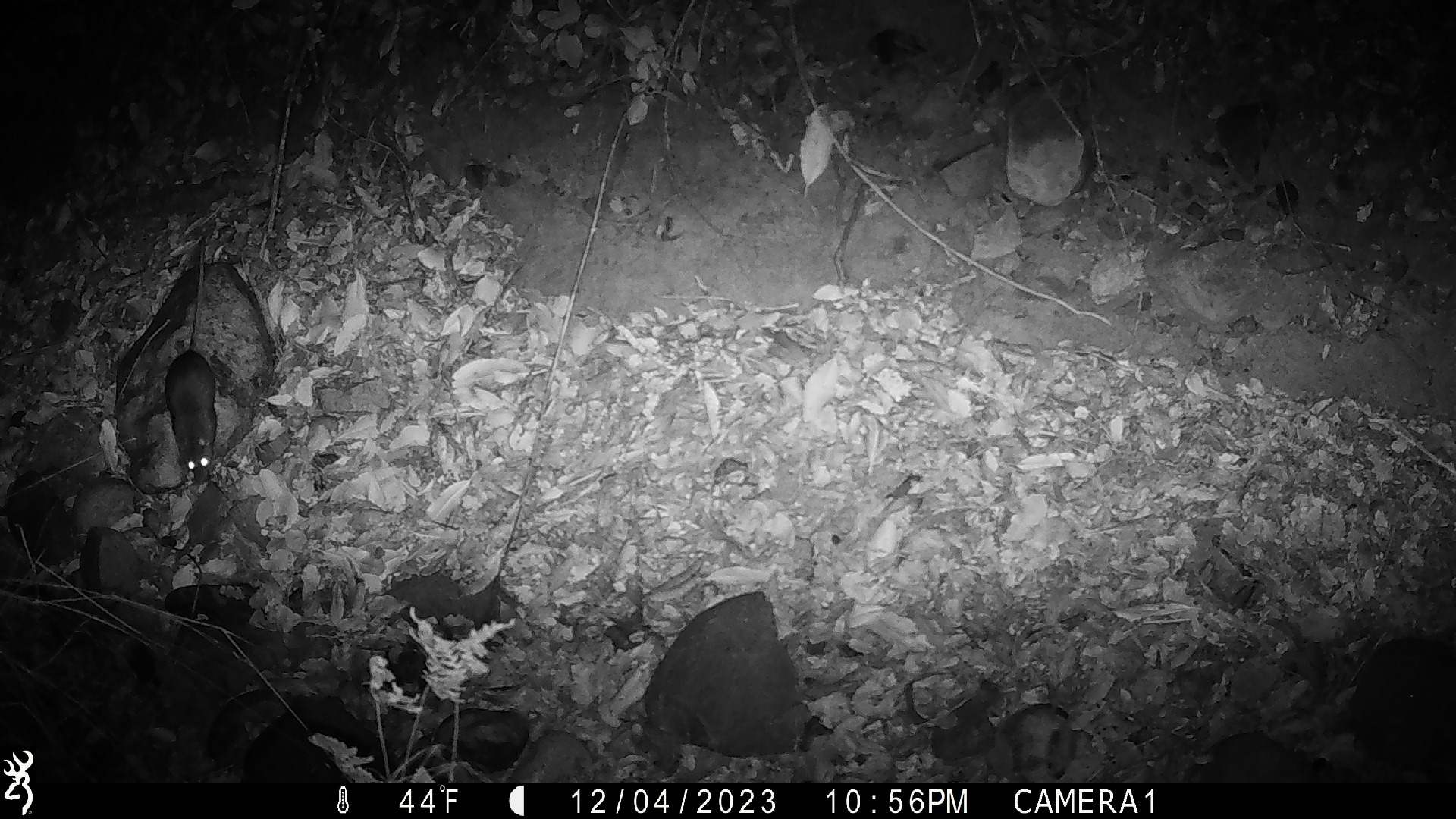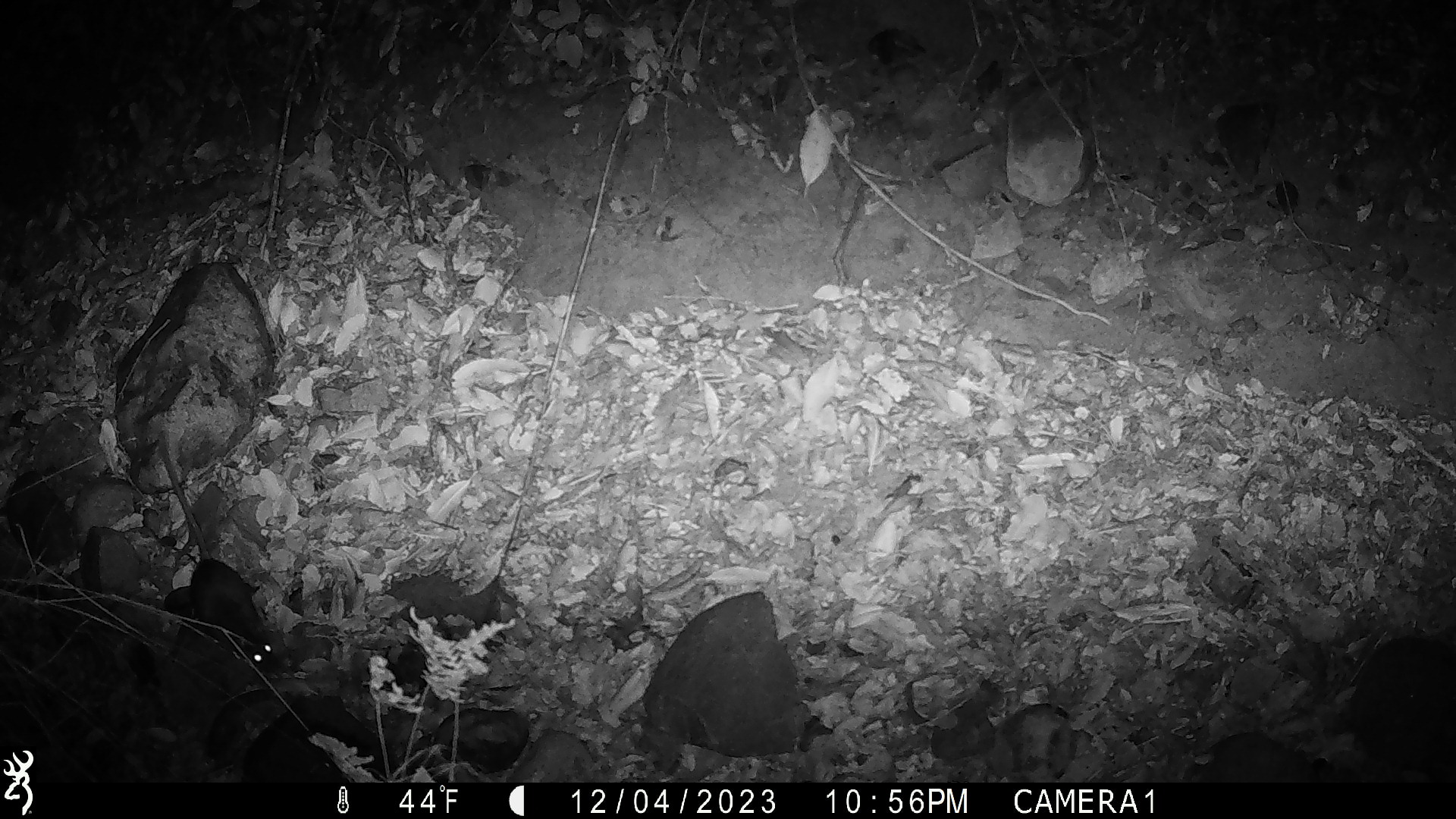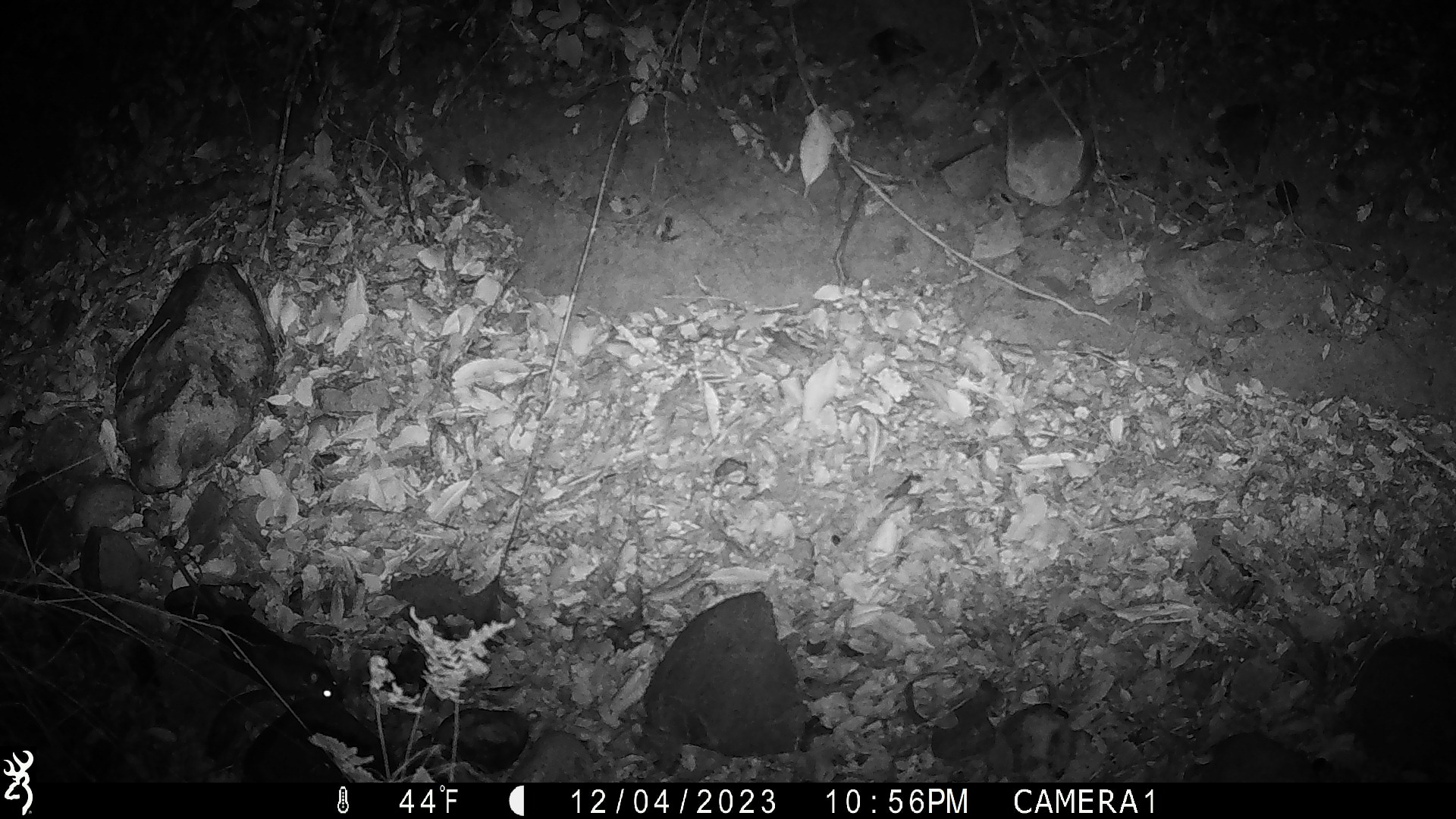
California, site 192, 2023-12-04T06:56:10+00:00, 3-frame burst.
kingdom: Animalia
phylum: Chordata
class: Mammalia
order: Rodentia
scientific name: Rodentia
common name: mouse or rat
Mouse or rat (Rodentia).